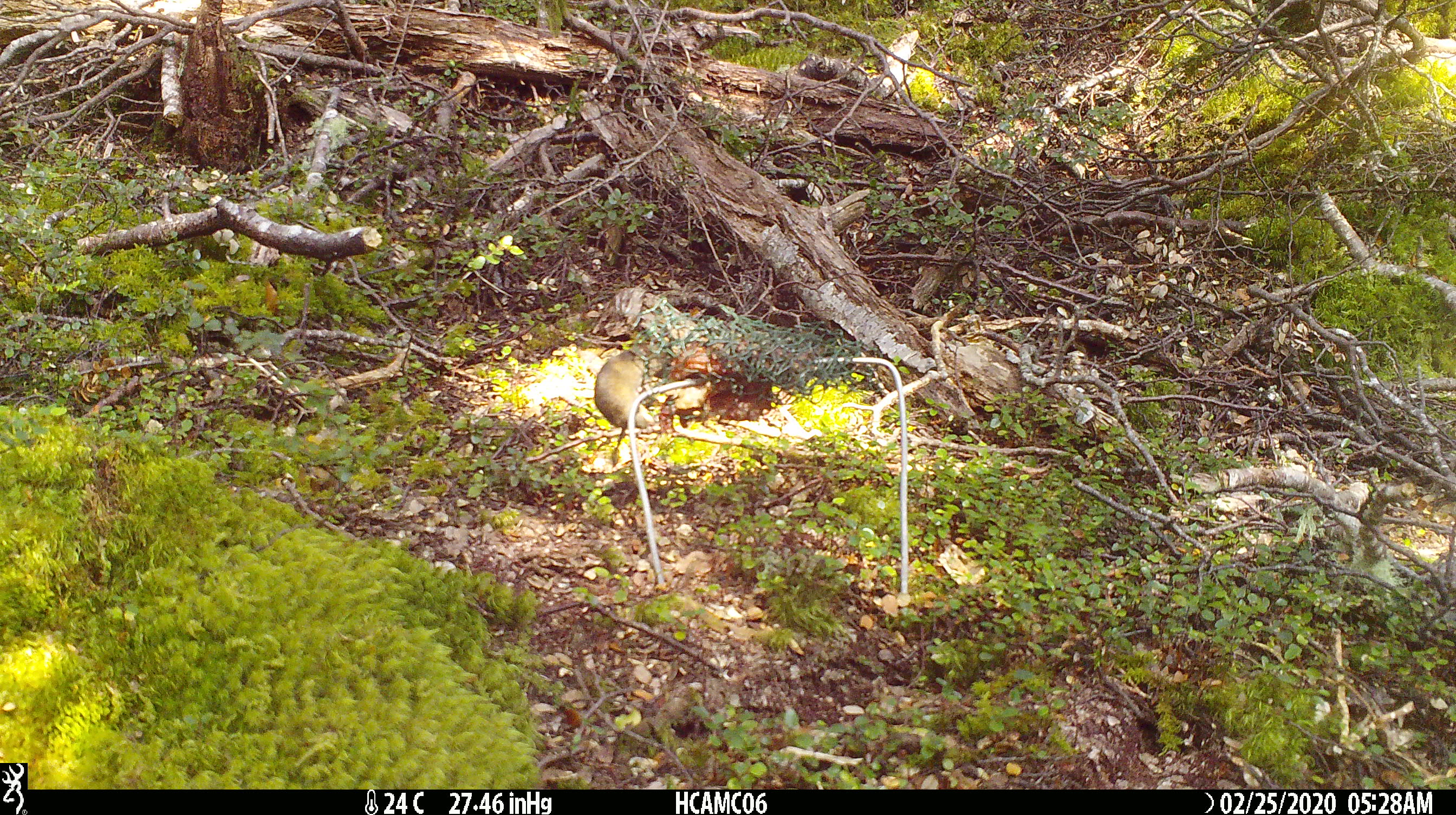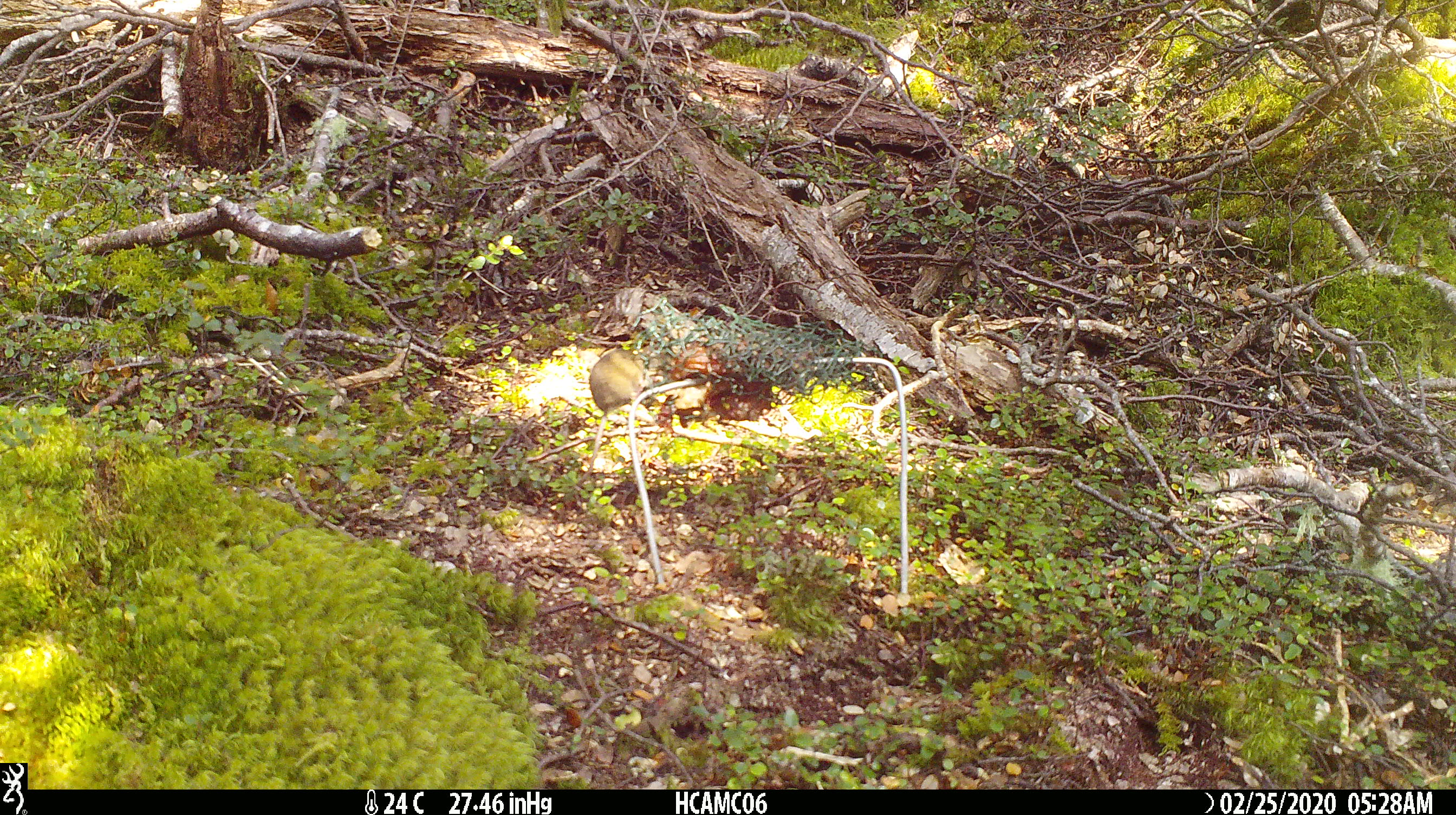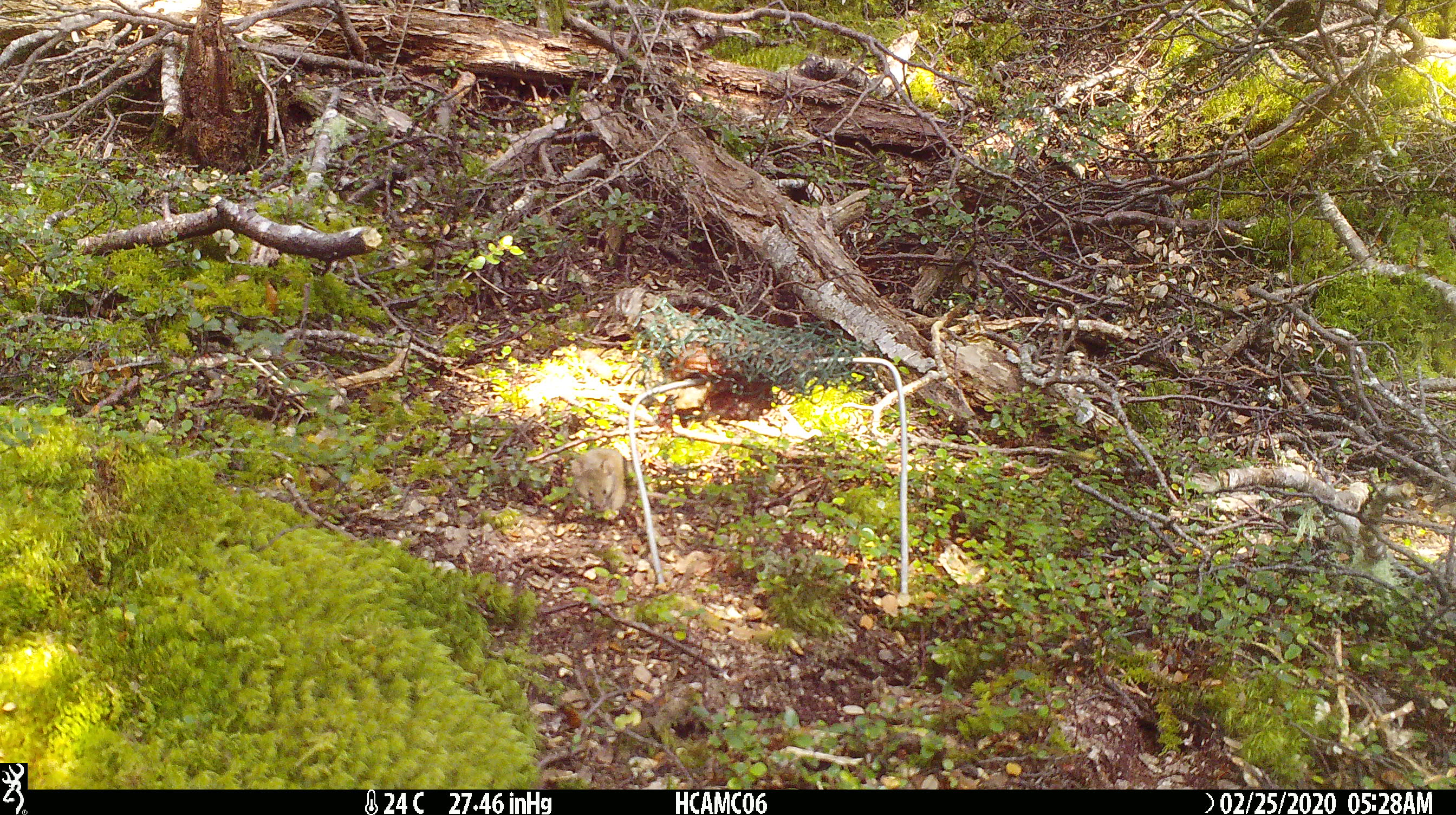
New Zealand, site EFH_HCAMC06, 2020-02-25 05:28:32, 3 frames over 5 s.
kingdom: Animalia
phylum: Chordata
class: Mammalia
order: Rodentia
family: Muridae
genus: Mus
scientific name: Mus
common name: mouse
Mouse (Mus).